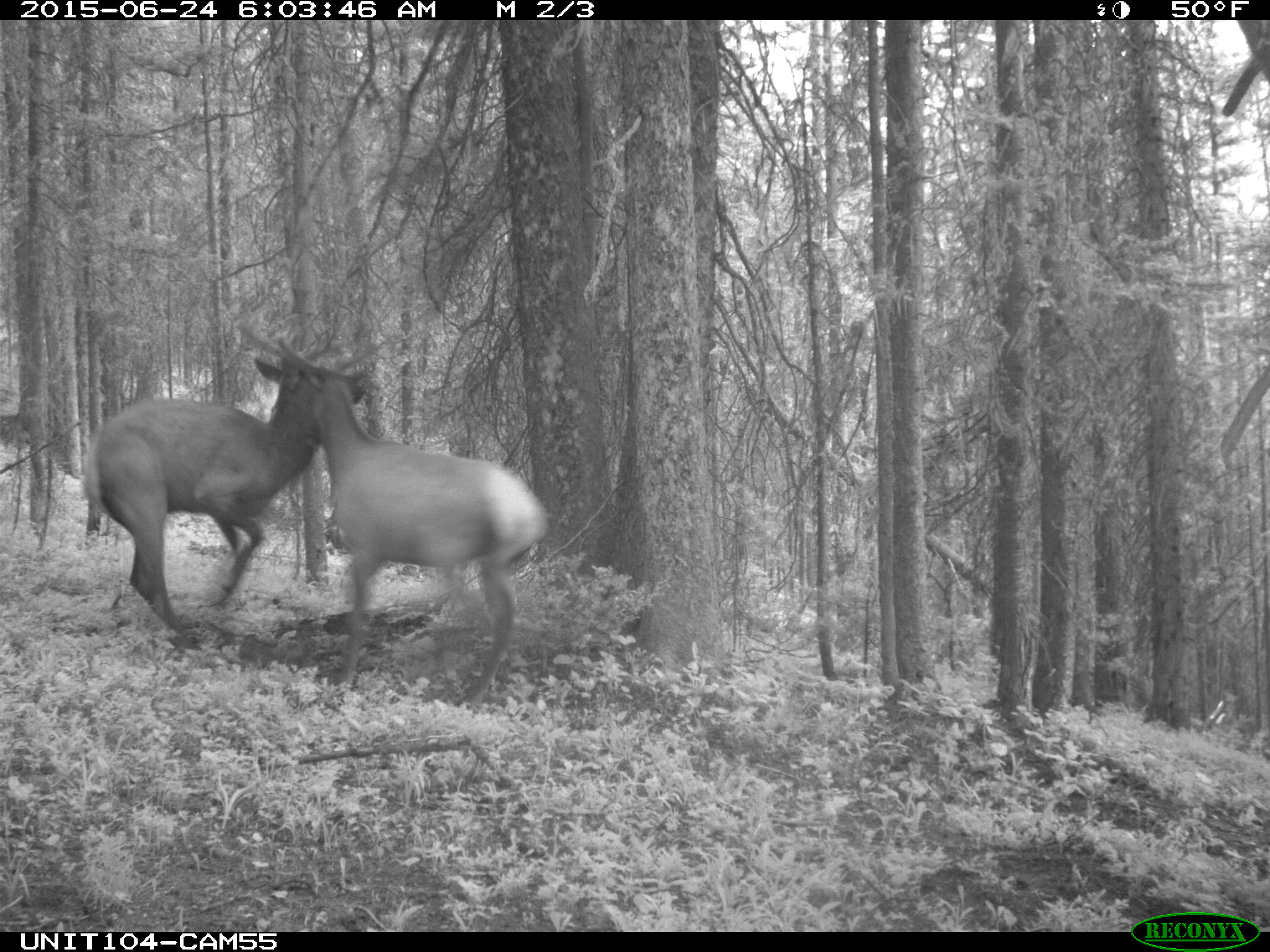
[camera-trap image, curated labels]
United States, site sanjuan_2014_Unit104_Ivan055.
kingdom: Animalia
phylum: Chordata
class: Mammalia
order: Artiodactyla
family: Cervidae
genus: Cervus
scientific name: Cervus elaphus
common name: red deer